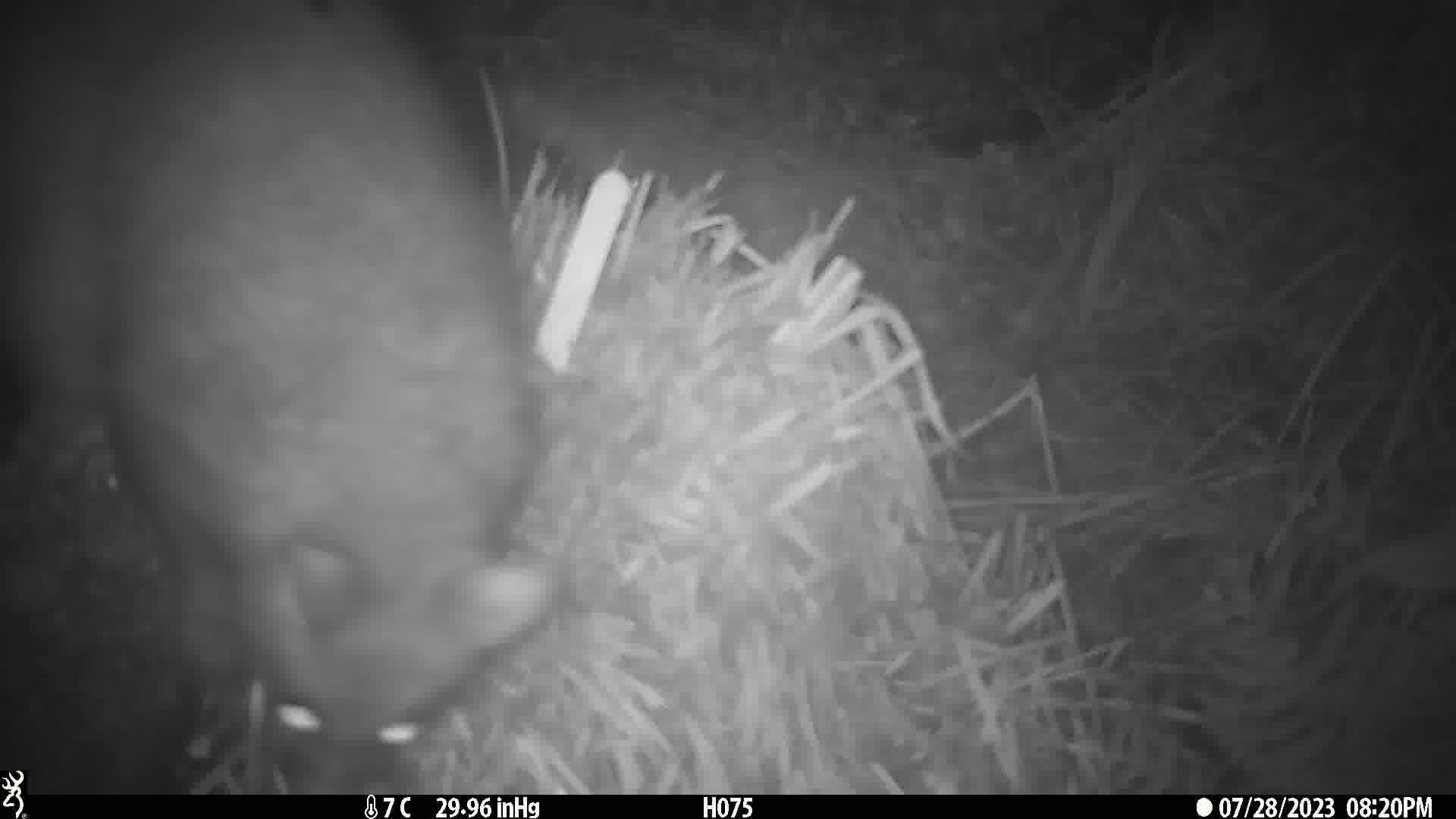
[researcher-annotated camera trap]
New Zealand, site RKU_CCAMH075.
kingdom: Animalia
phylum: Chordata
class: Mammalia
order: Diprotodontia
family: Phalangeridae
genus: Trichosurus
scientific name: Trichosurus vulpecula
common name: common brushtail possum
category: possum